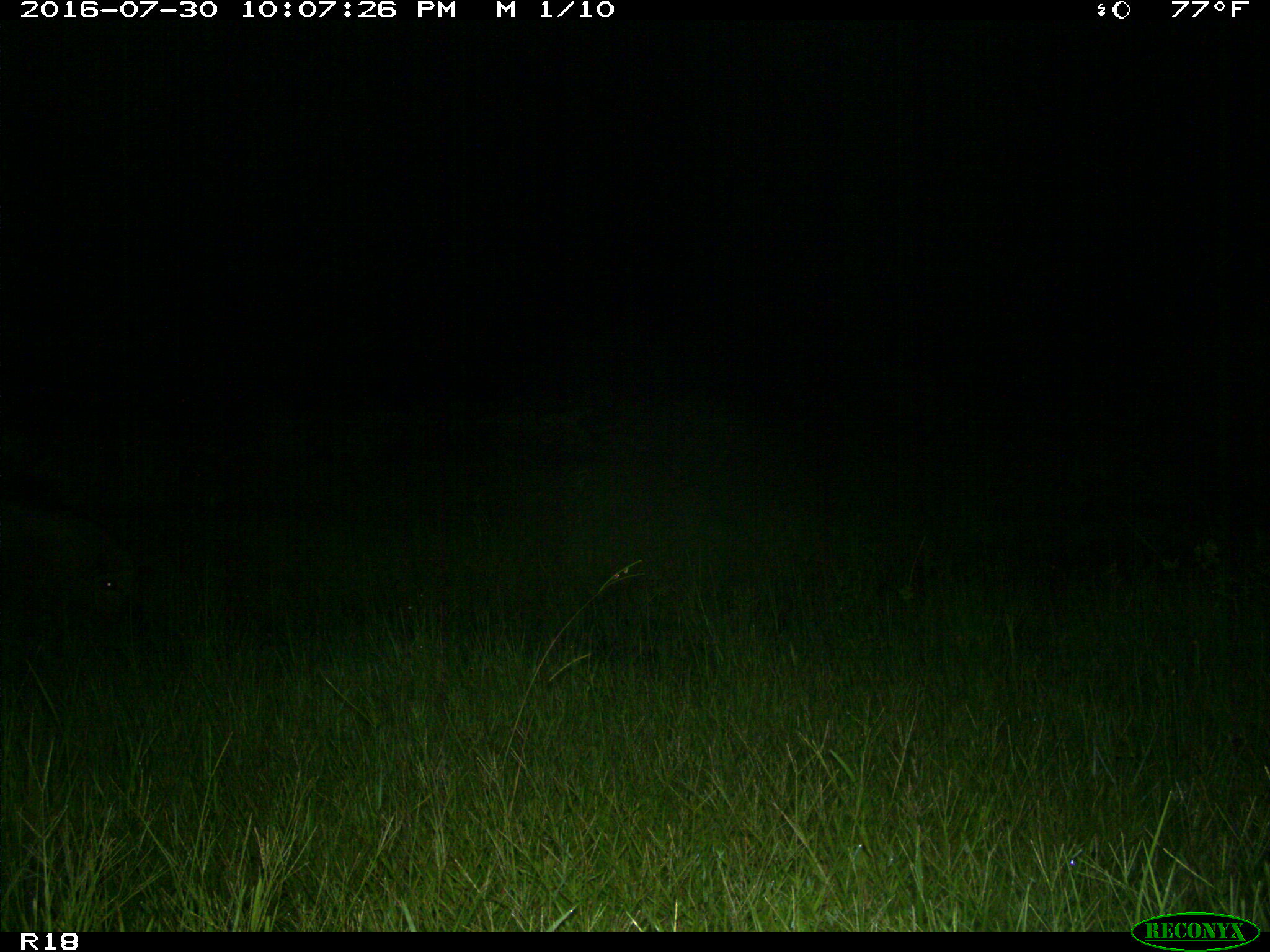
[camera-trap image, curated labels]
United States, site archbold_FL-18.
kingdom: Animalia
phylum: Chordata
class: Mammalia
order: Artiodactyla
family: Suidae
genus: Sus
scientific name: Sus scrofa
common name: wild boar